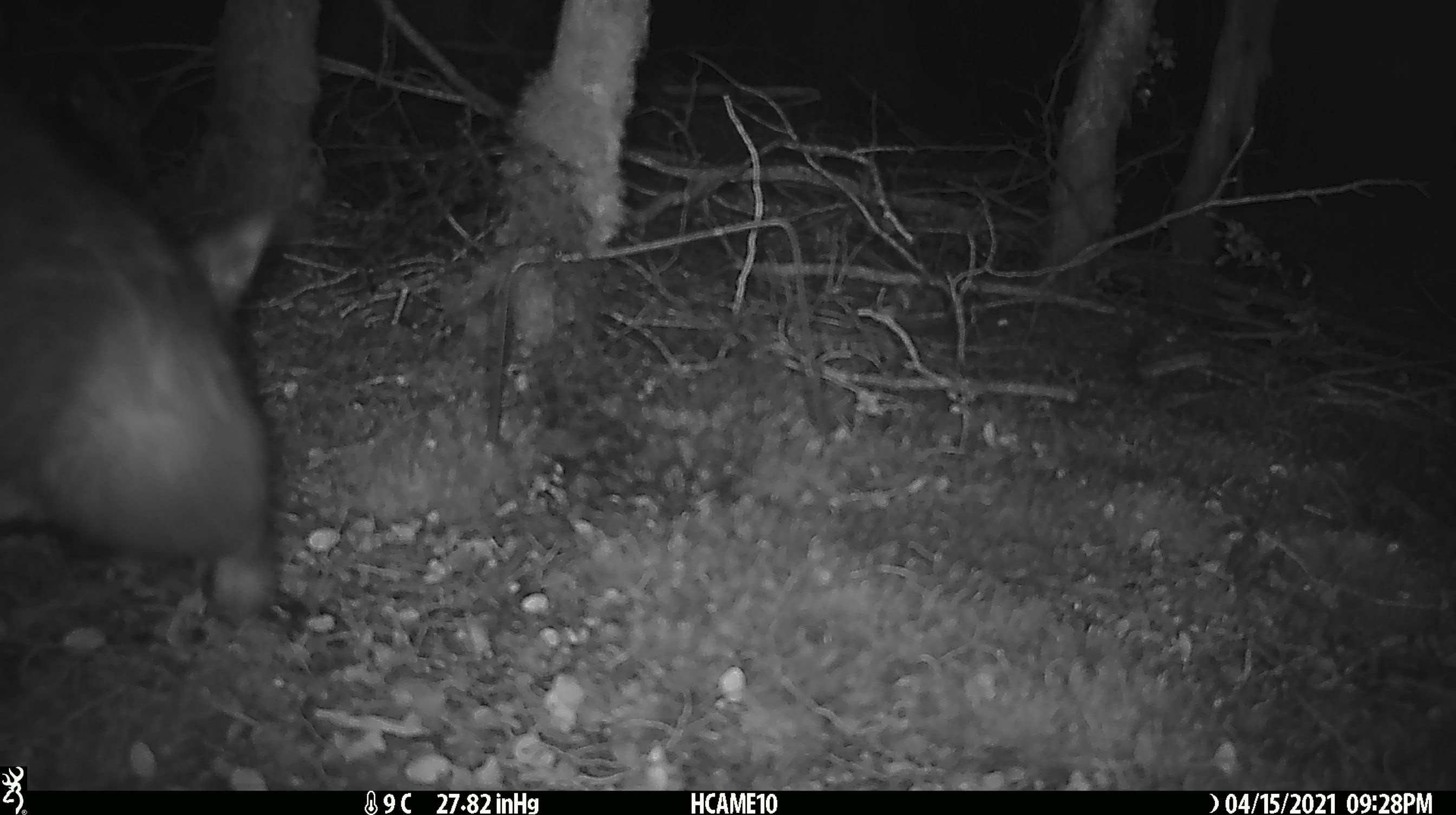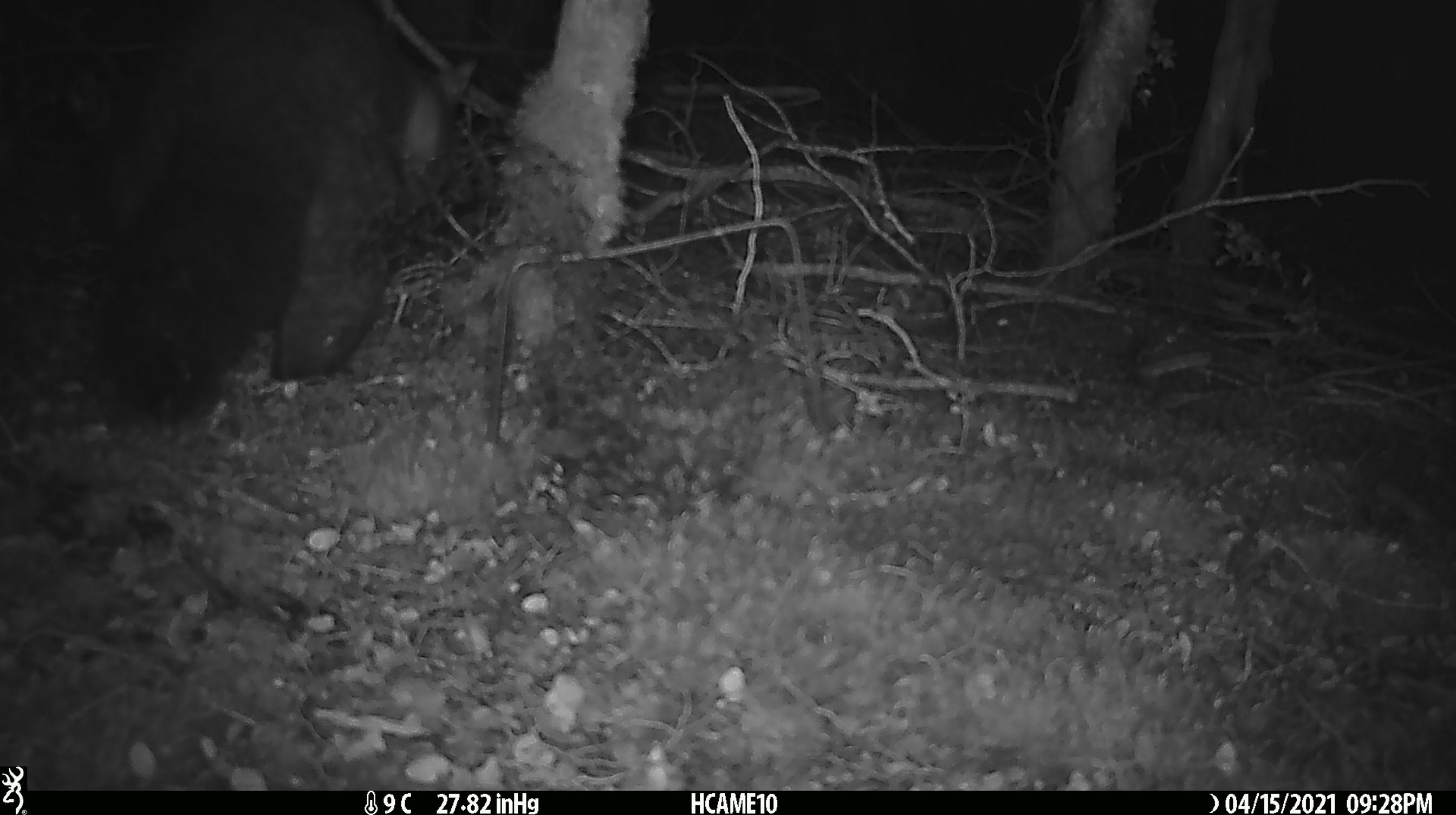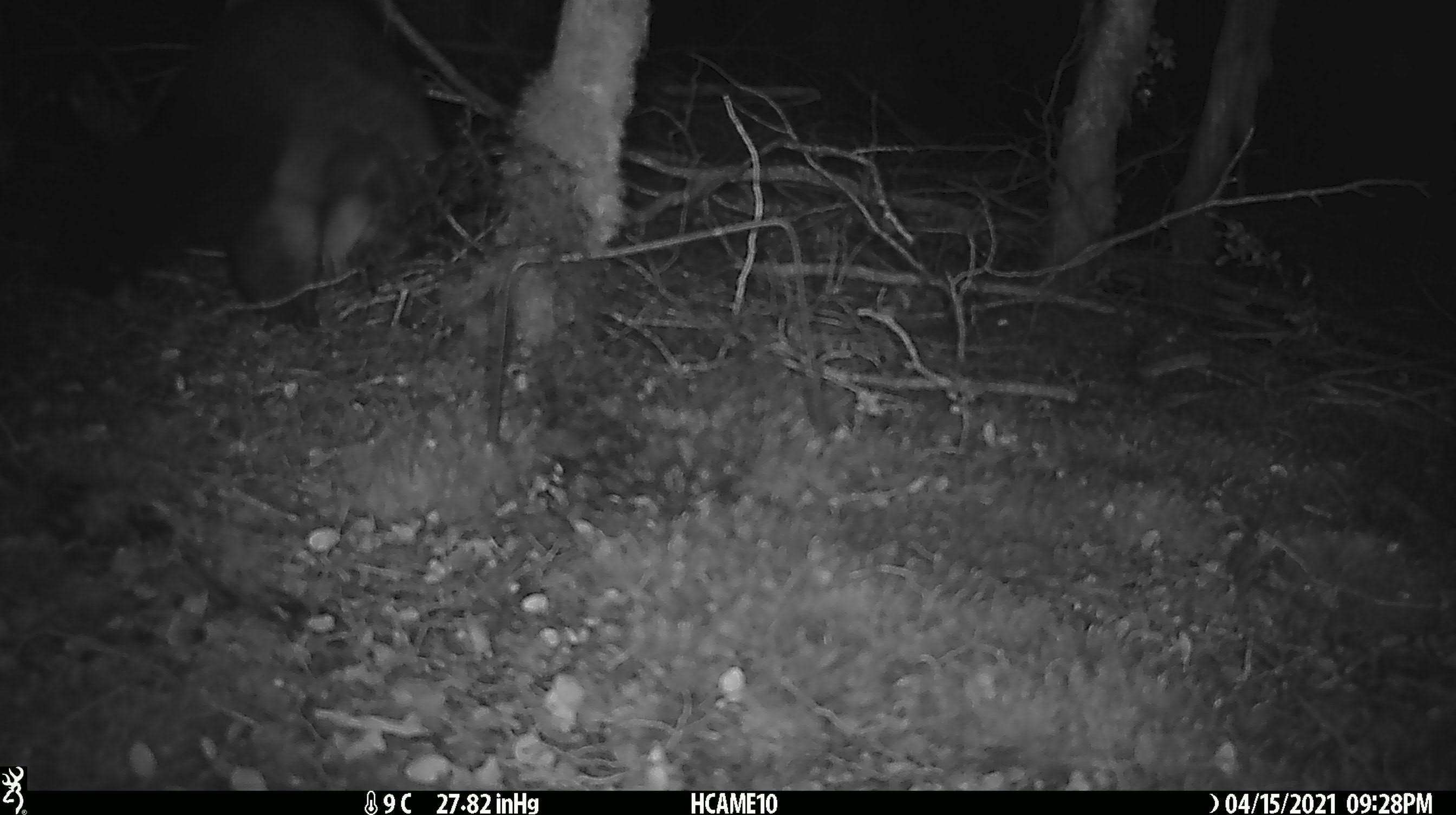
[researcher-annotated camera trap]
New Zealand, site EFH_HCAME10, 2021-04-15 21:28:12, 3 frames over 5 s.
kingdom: Animalia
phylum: Chordata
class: Mammalia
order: Diprotodontia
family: Phalangeridae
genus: Trichosurus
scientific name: Trichosurus vulpecula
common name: common brushtail possum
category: possum